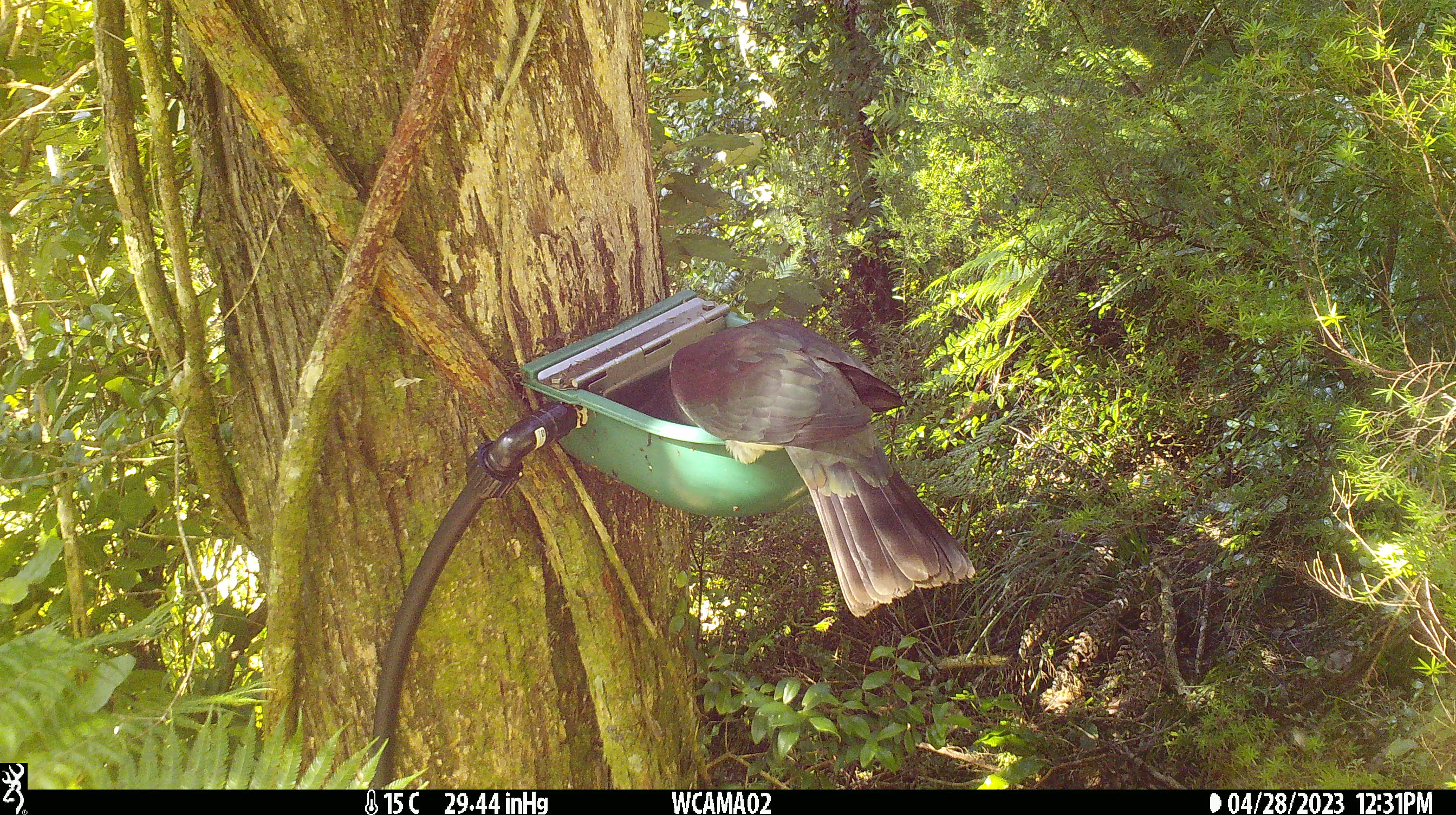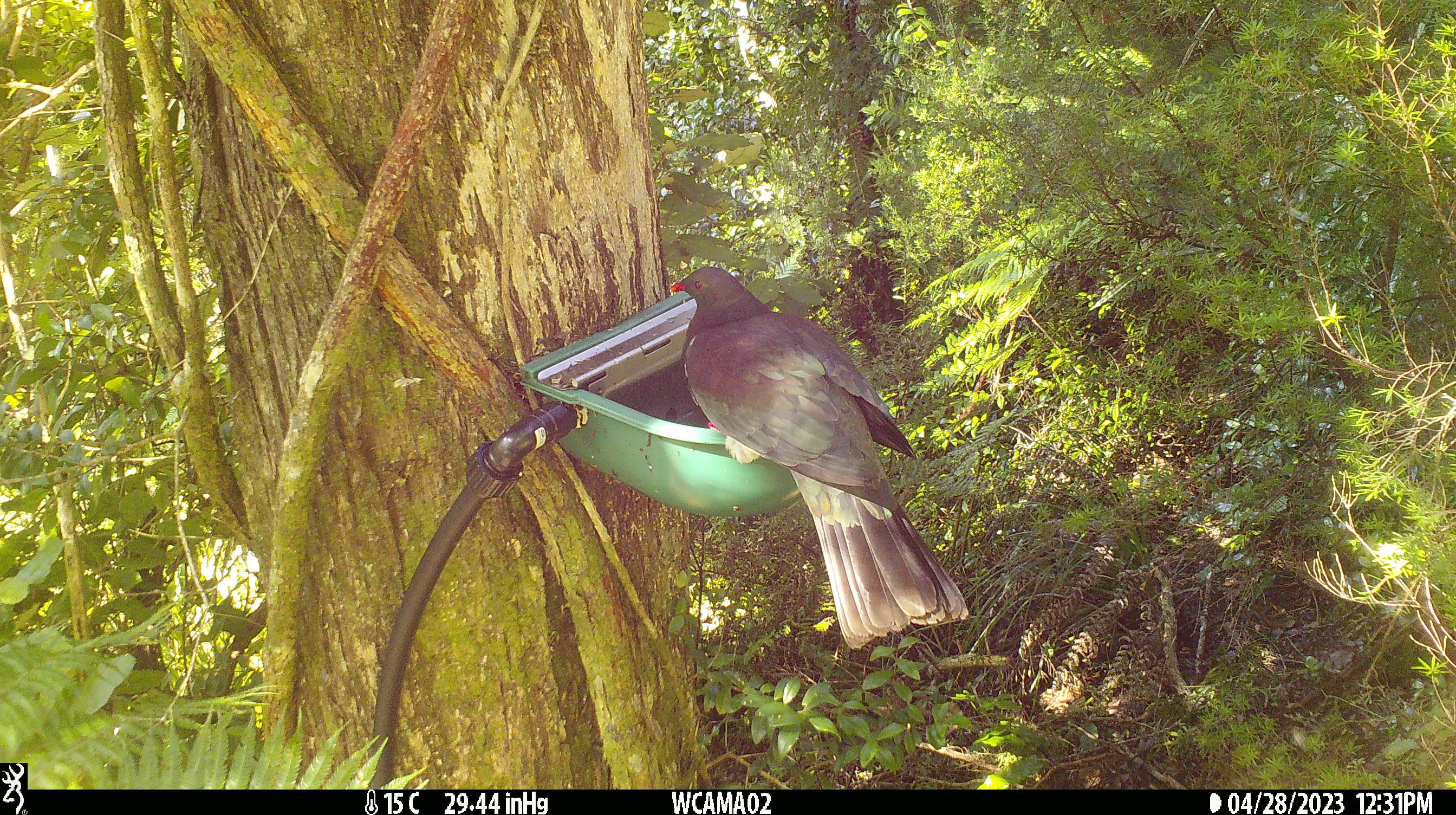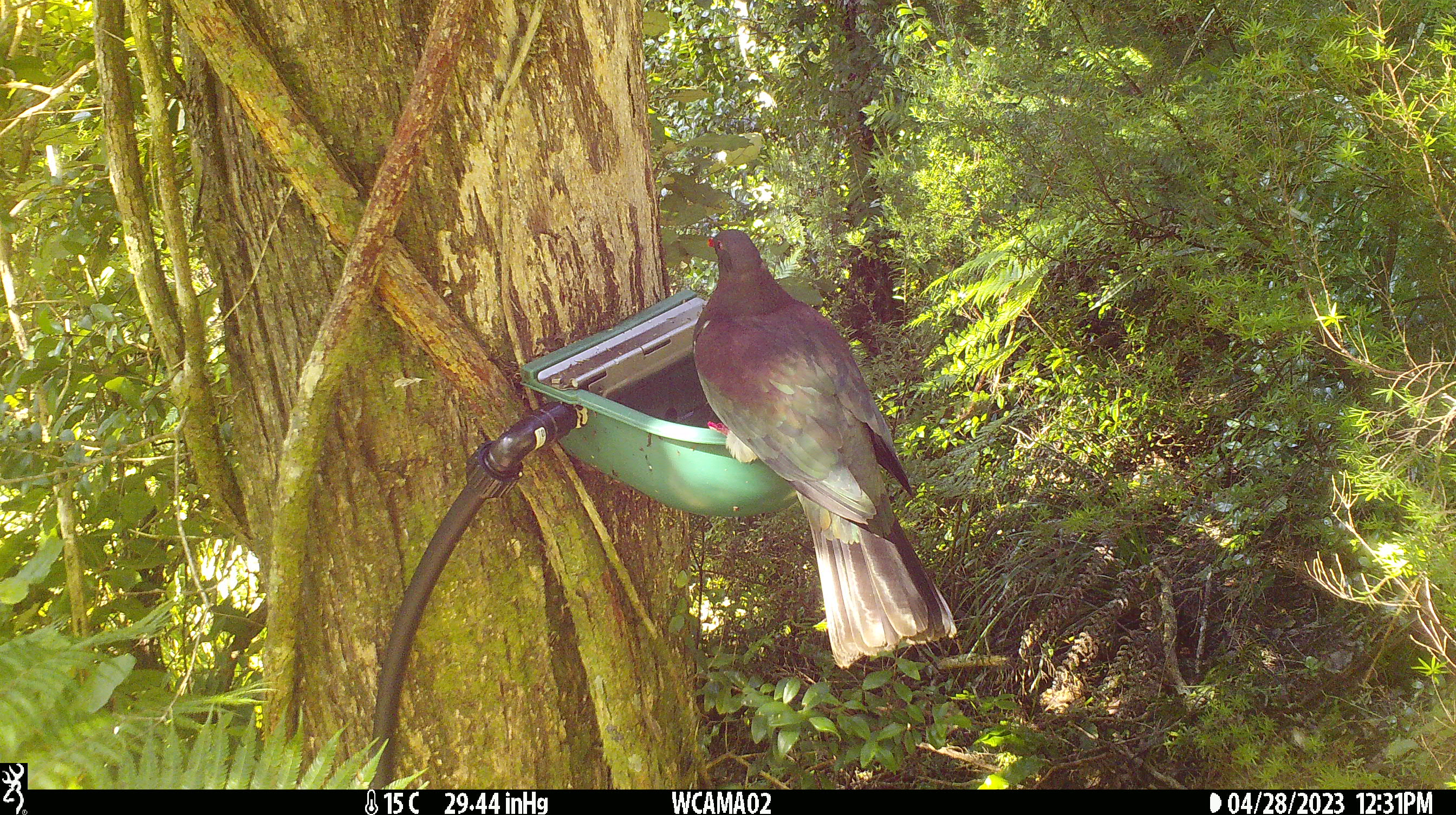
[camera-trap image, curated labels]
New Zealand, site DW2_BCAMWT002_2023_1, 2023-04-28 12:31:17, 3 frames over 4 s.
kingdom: Animalia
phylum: Chordata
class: Aves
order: Columbiformes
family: Columbidae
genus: Hemiphaga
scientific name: Hemiphaga novaeseelandiae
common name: new zealand pigeon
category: kereru